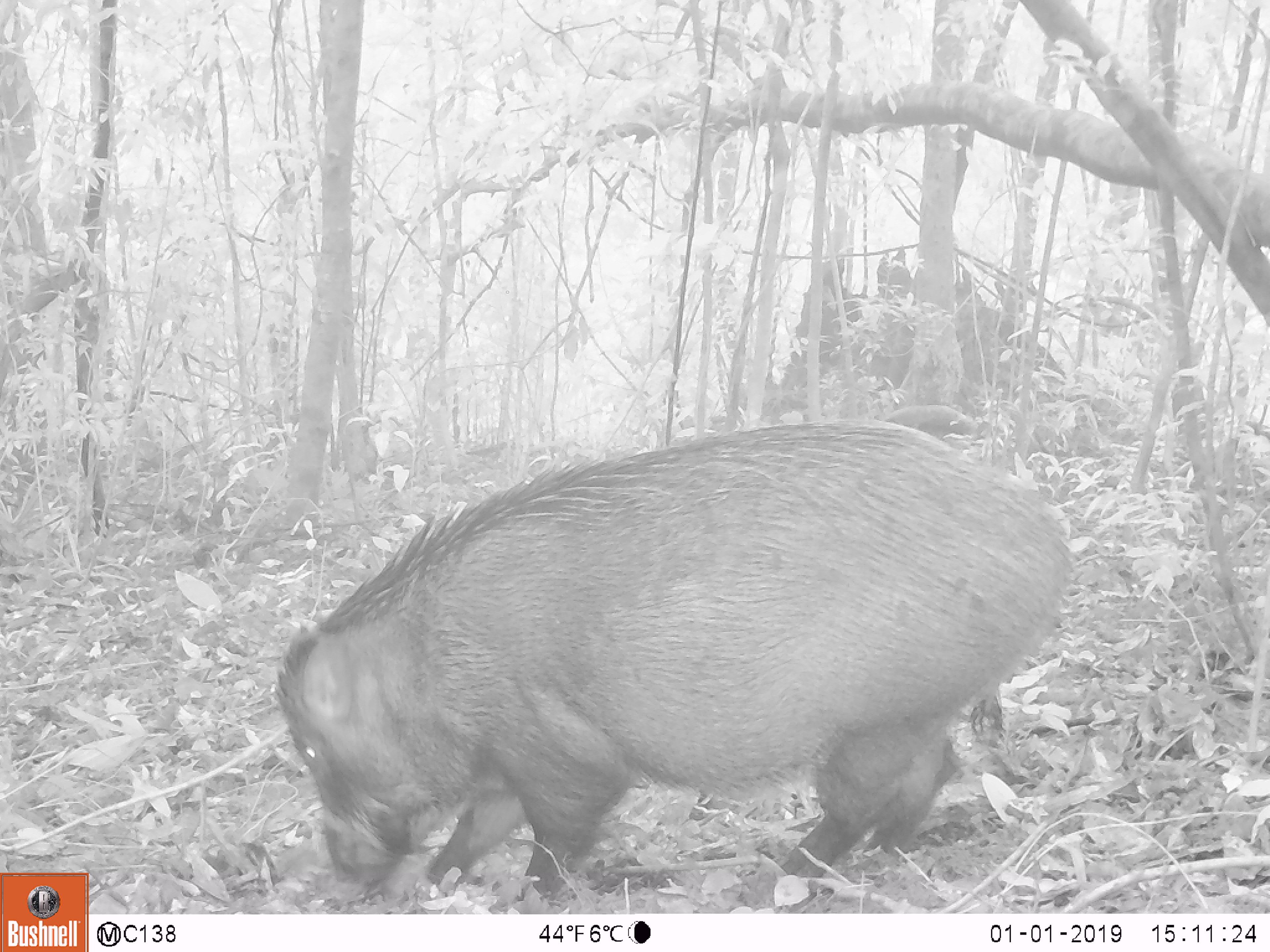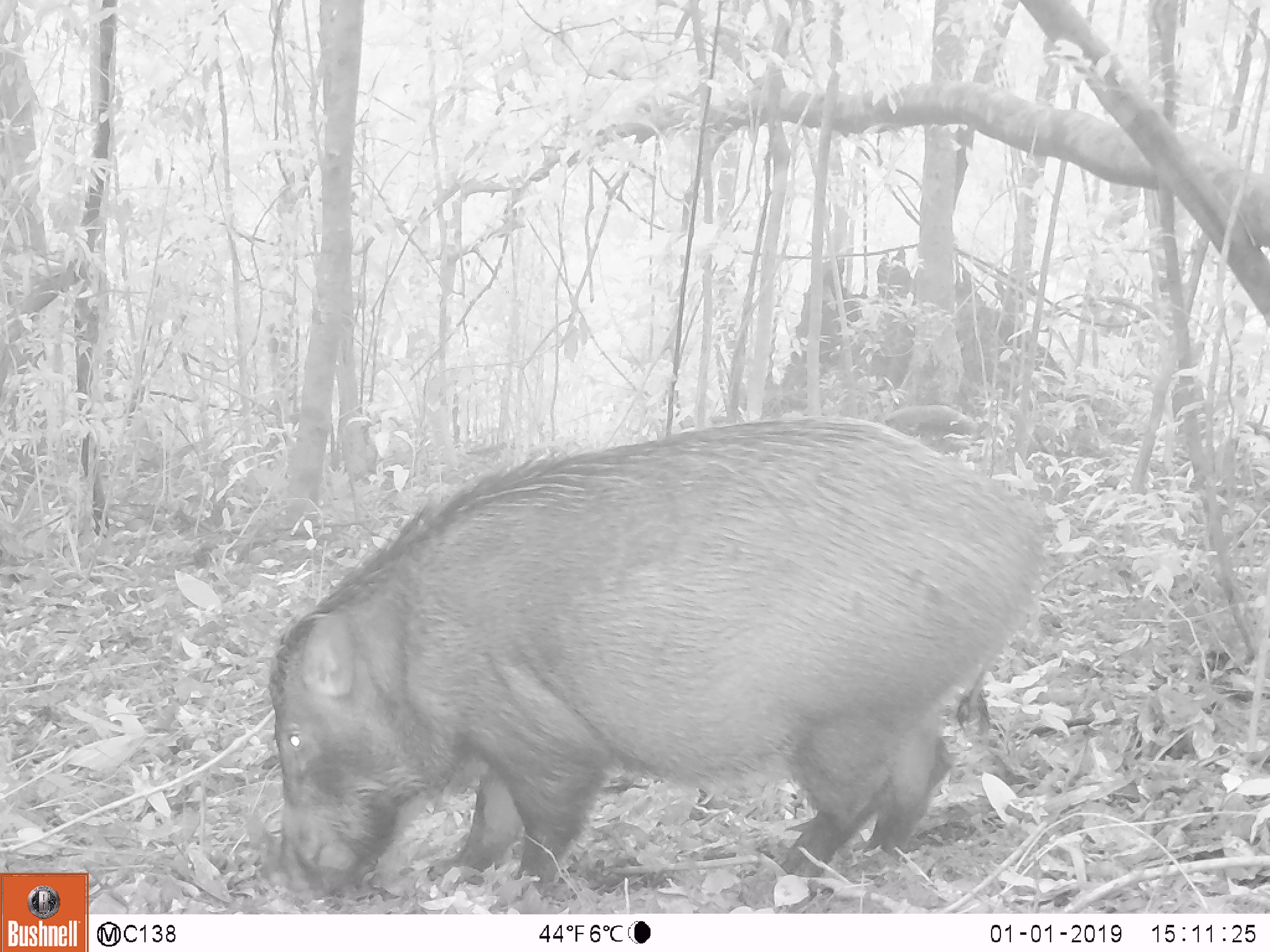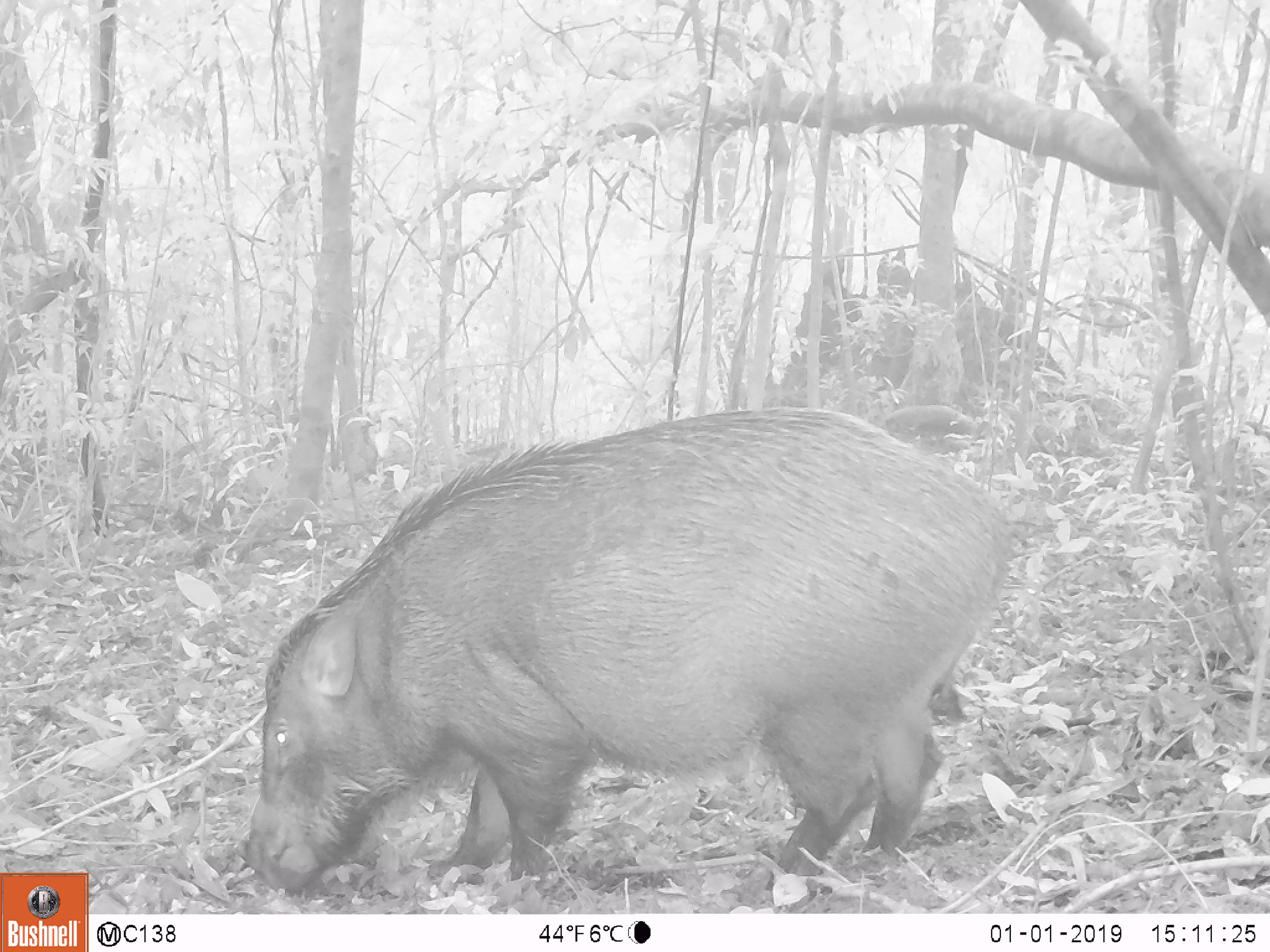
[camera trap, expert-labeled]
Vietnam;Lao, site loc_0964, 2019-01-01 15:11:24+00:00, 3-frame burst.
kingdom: Animalia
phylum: Chordata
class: Mammalia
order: Artiodactyla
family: Suidae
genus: Sus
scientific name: Sus scrofa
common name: eurasian wild pig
Eurasian wild pig (Sus scrofa). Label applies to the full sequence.